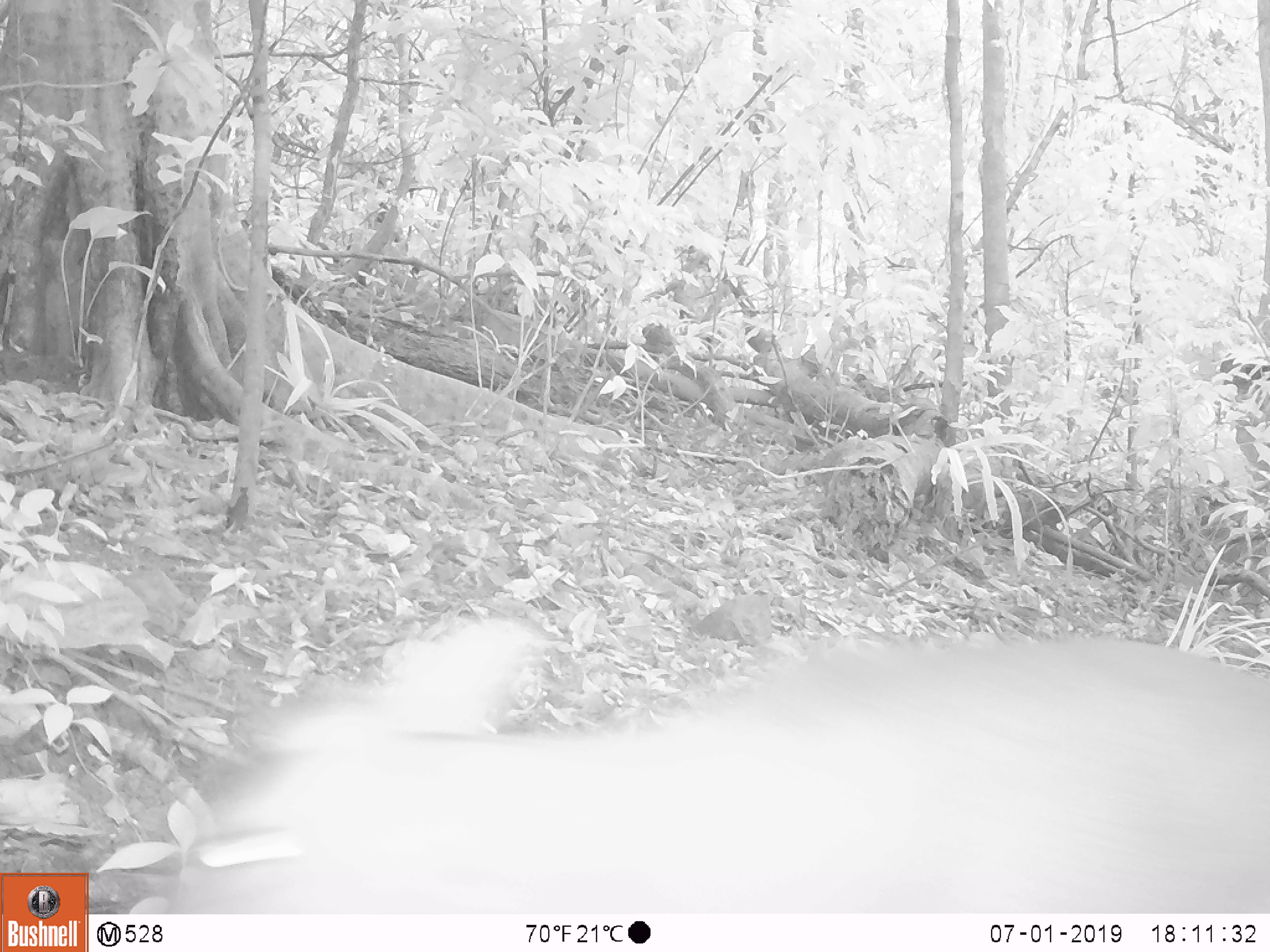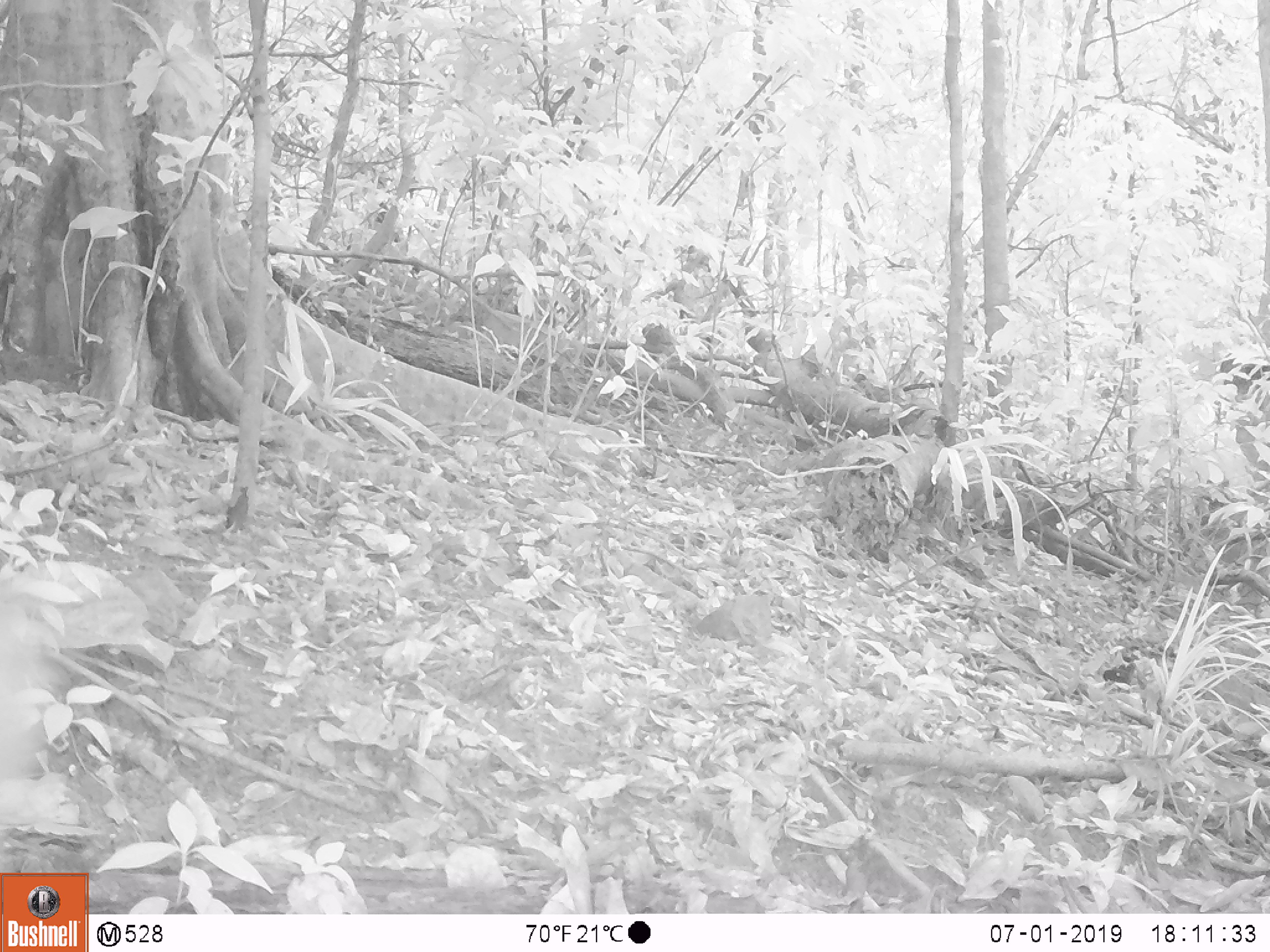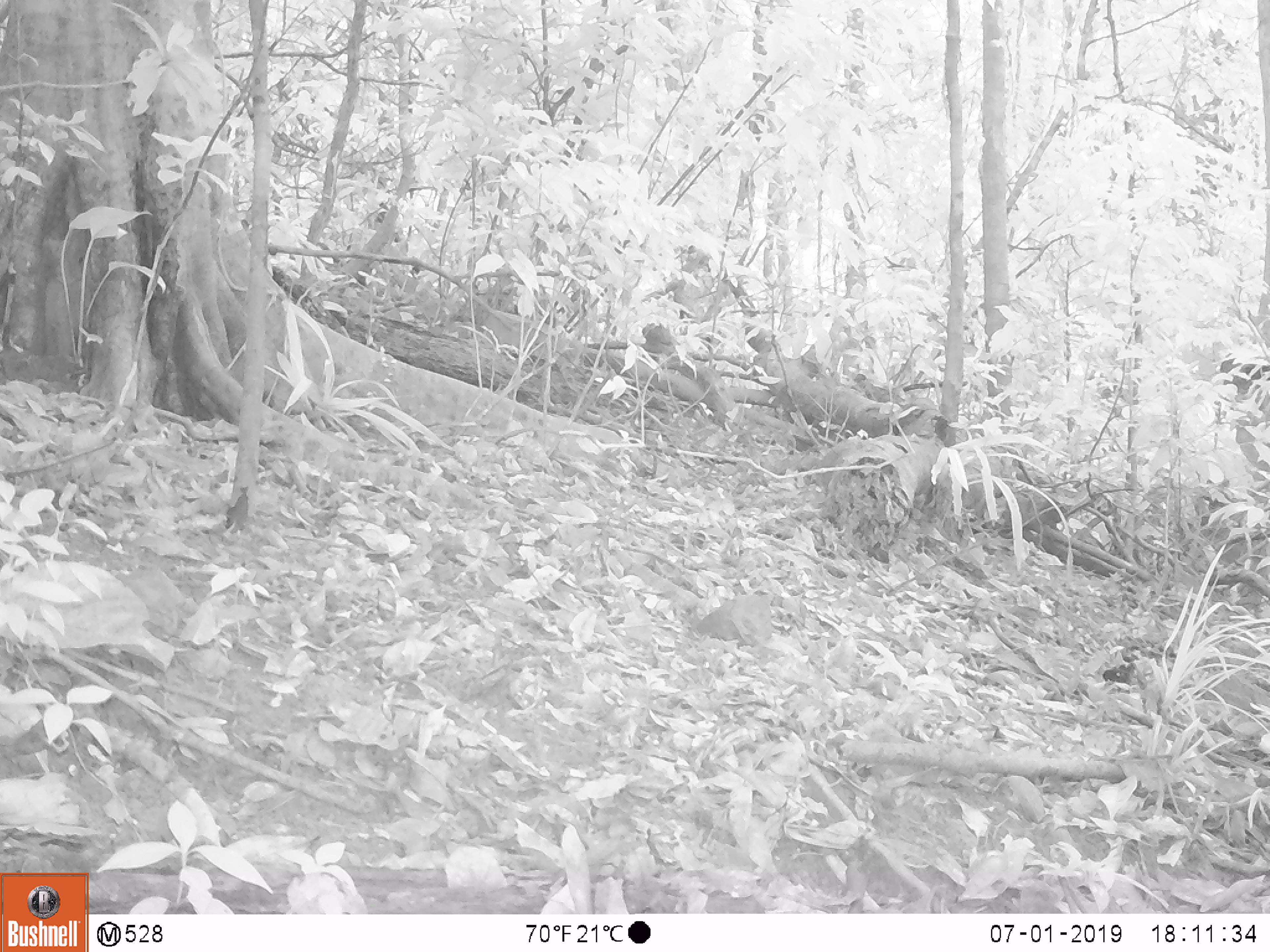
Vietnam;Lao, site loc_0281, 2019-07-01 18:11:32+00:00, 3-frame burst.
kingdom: Animalia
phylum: Chordata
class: Mammalia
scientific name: Mammalia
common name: mammal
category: unidentified mammal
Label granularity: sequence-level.